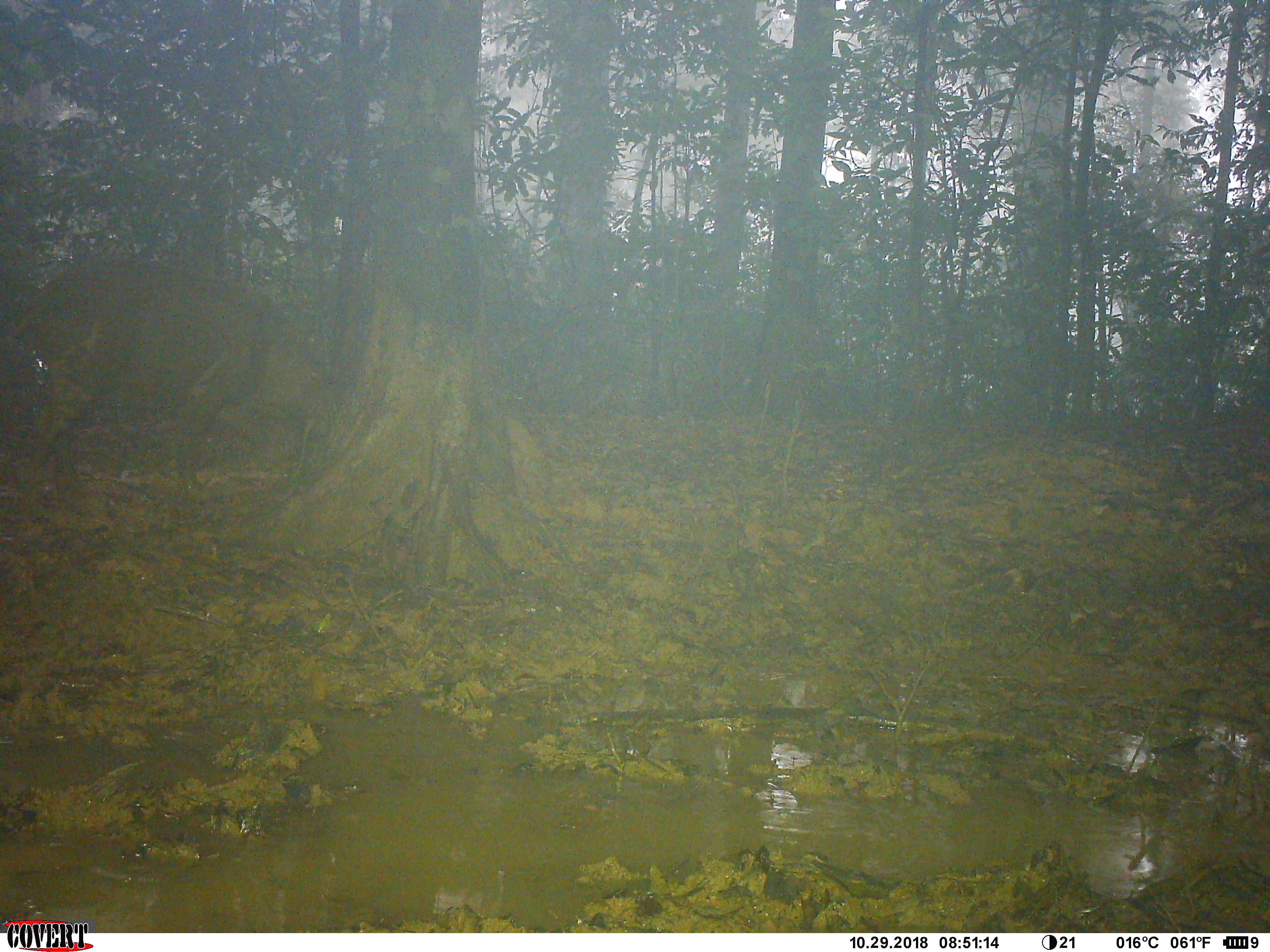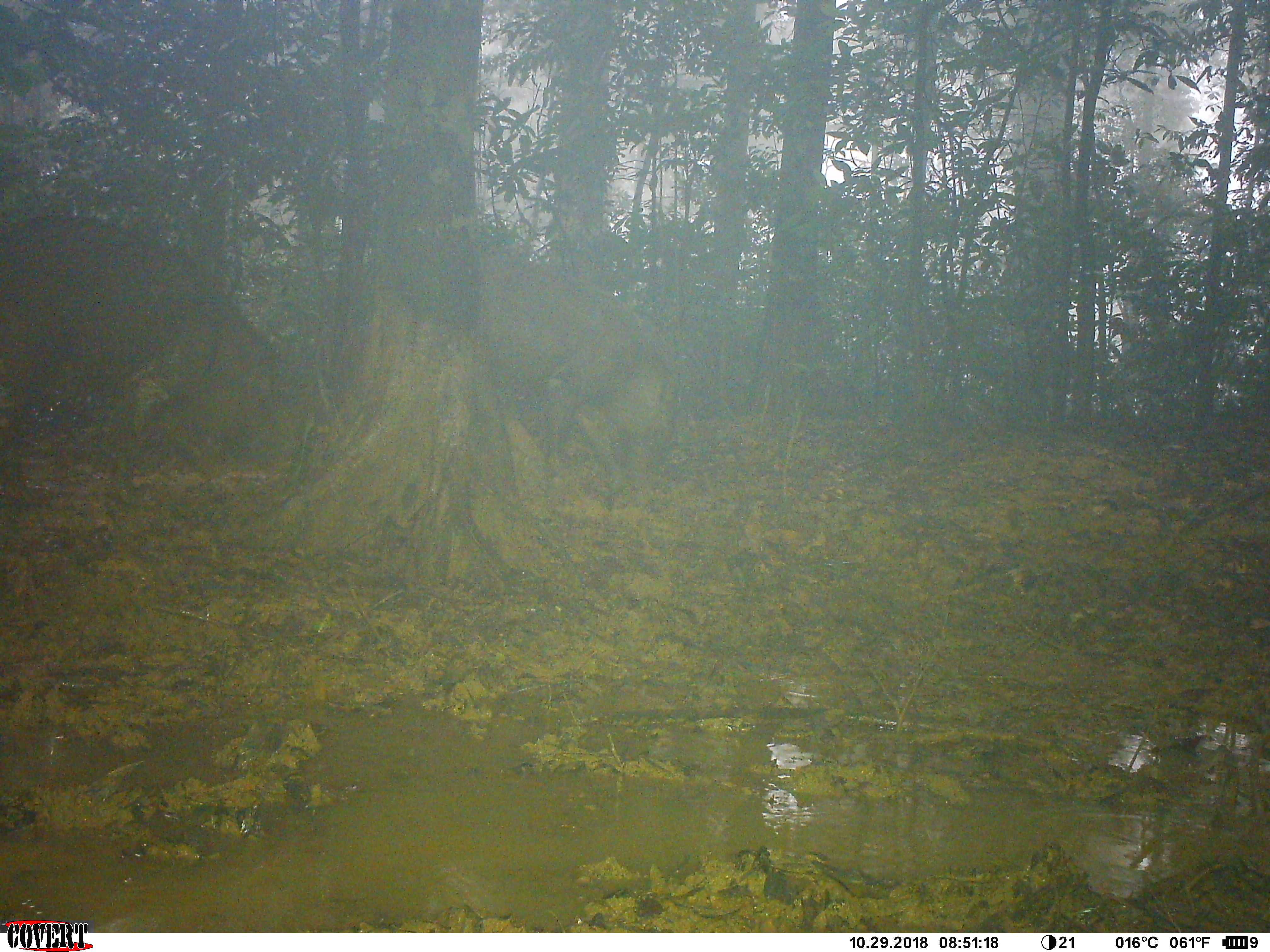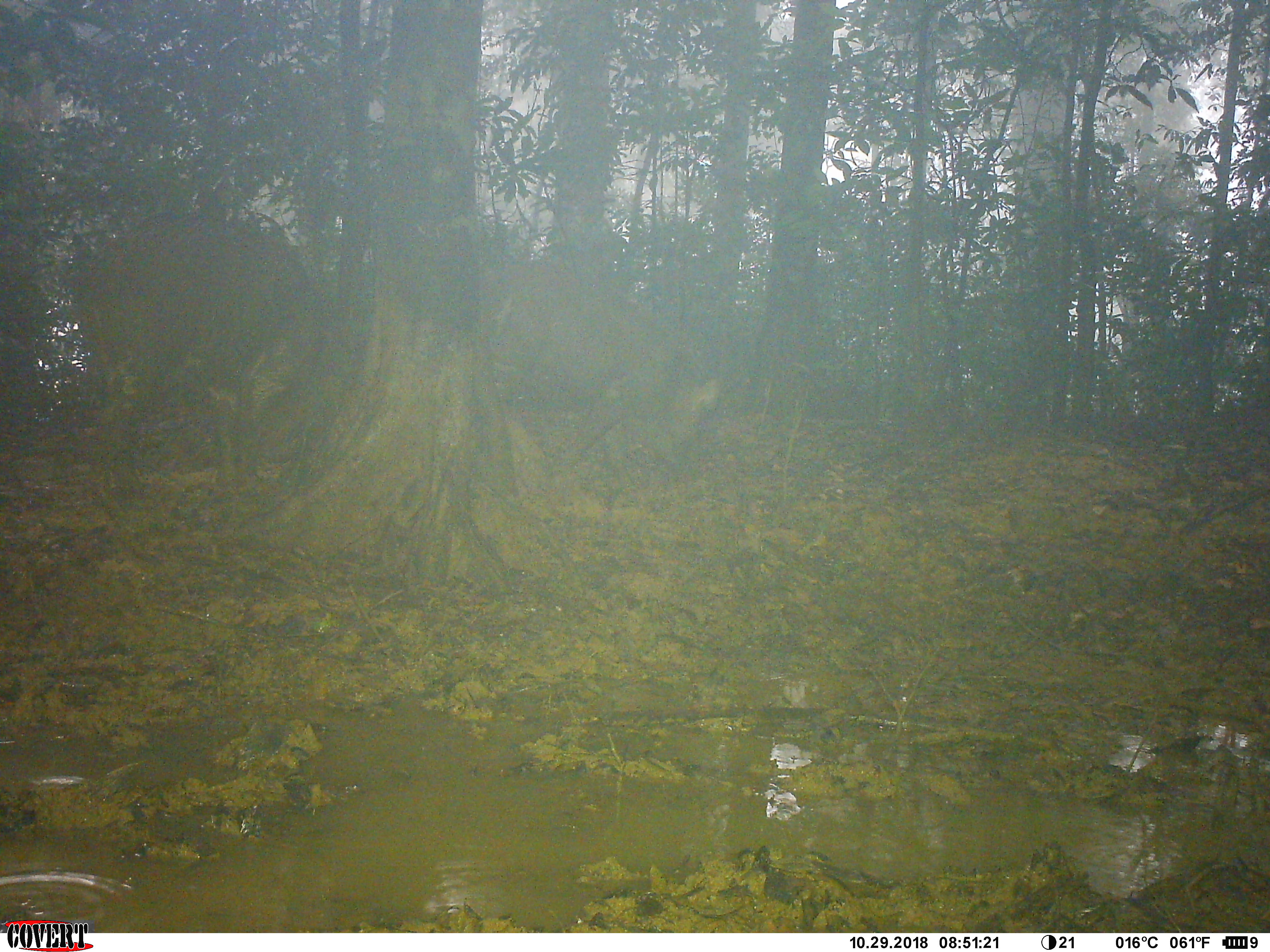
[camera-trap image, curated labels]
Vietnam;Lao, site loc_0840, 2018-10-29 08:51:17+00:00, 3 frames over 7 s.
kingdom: Animalia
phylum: Chordata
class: Mammalia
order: Artiodactyla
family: Suidae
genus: Sus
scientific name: Sus scrofa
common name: eurasian wild pig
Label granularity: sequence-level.